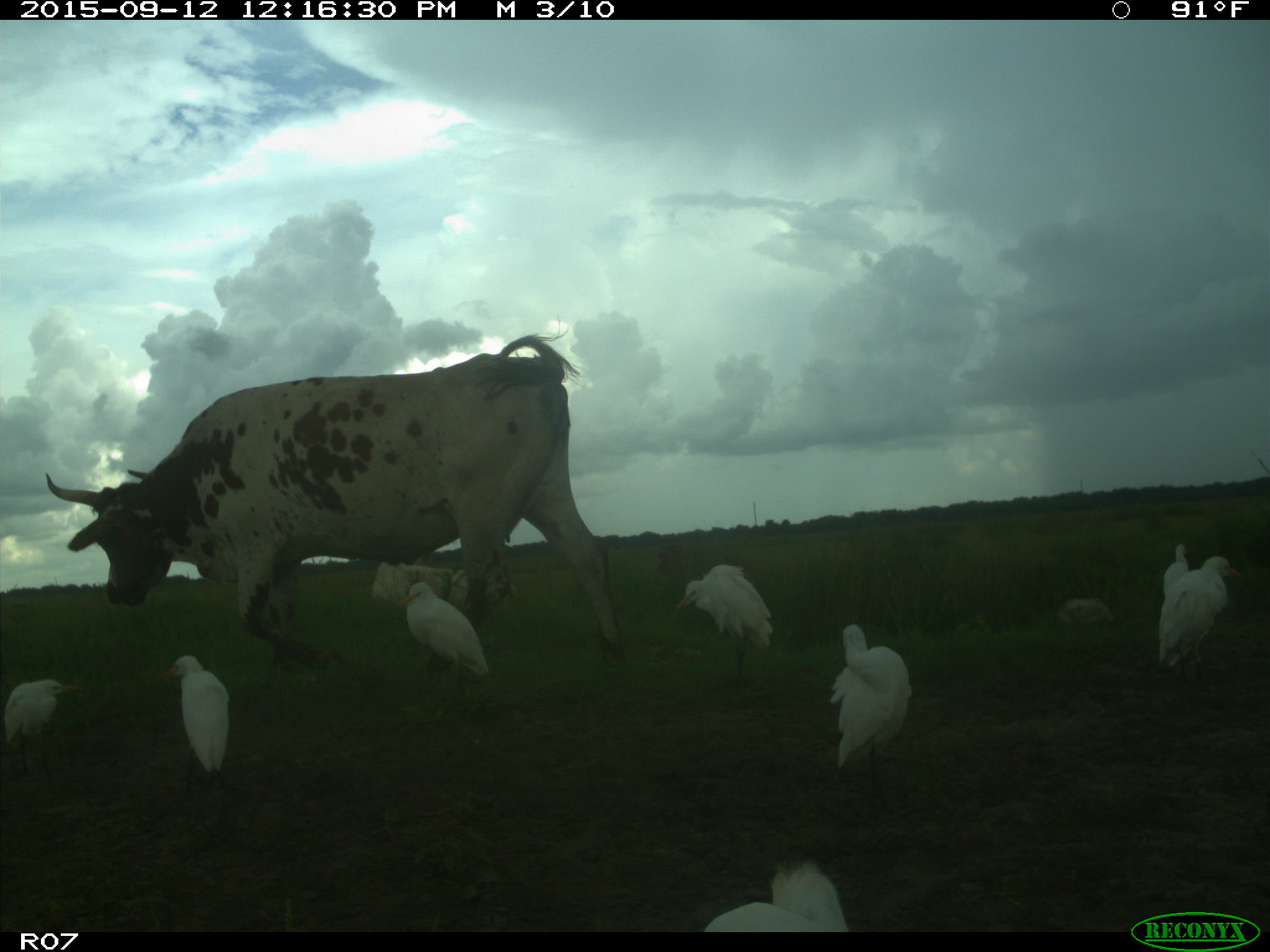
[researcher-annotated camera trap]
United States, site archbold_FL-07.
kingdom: Animalia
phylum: Chordata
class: Mammalia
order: Artiodactyla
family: Bovidae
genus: Bos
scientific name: Bos taurus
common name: domestic cow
Bos taurus (domestic cow).